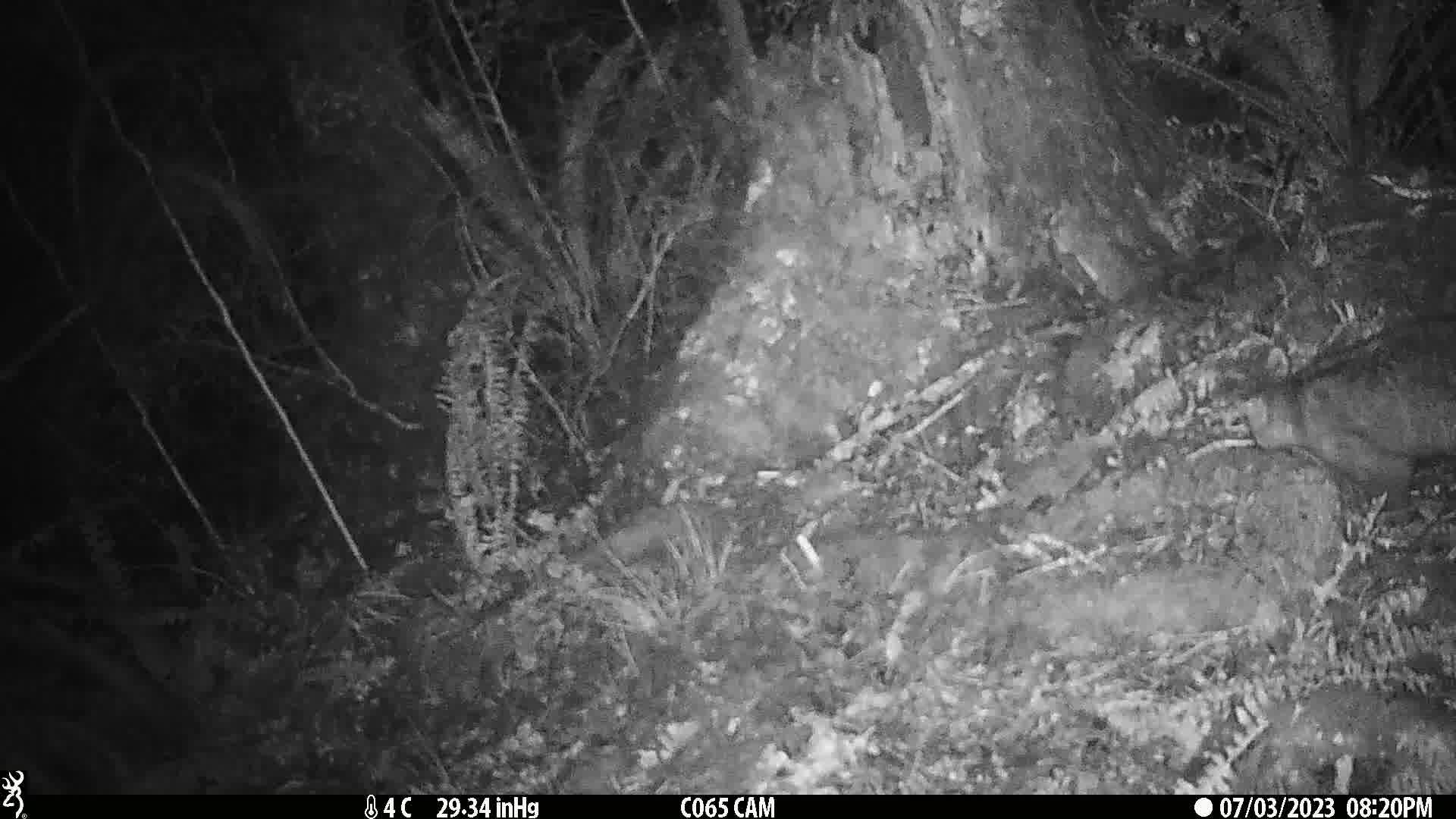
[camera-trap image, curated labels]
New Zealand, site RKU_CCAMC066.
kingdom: Animalia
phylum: Chordata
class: Mammalia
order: Diprotodontia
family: Phalangeridae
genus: Trichosurus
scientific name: Trichosurus vulpecula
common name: common brushtail possum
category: possum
Possum (common brushtail possum) (Trichosurus vulpecula).